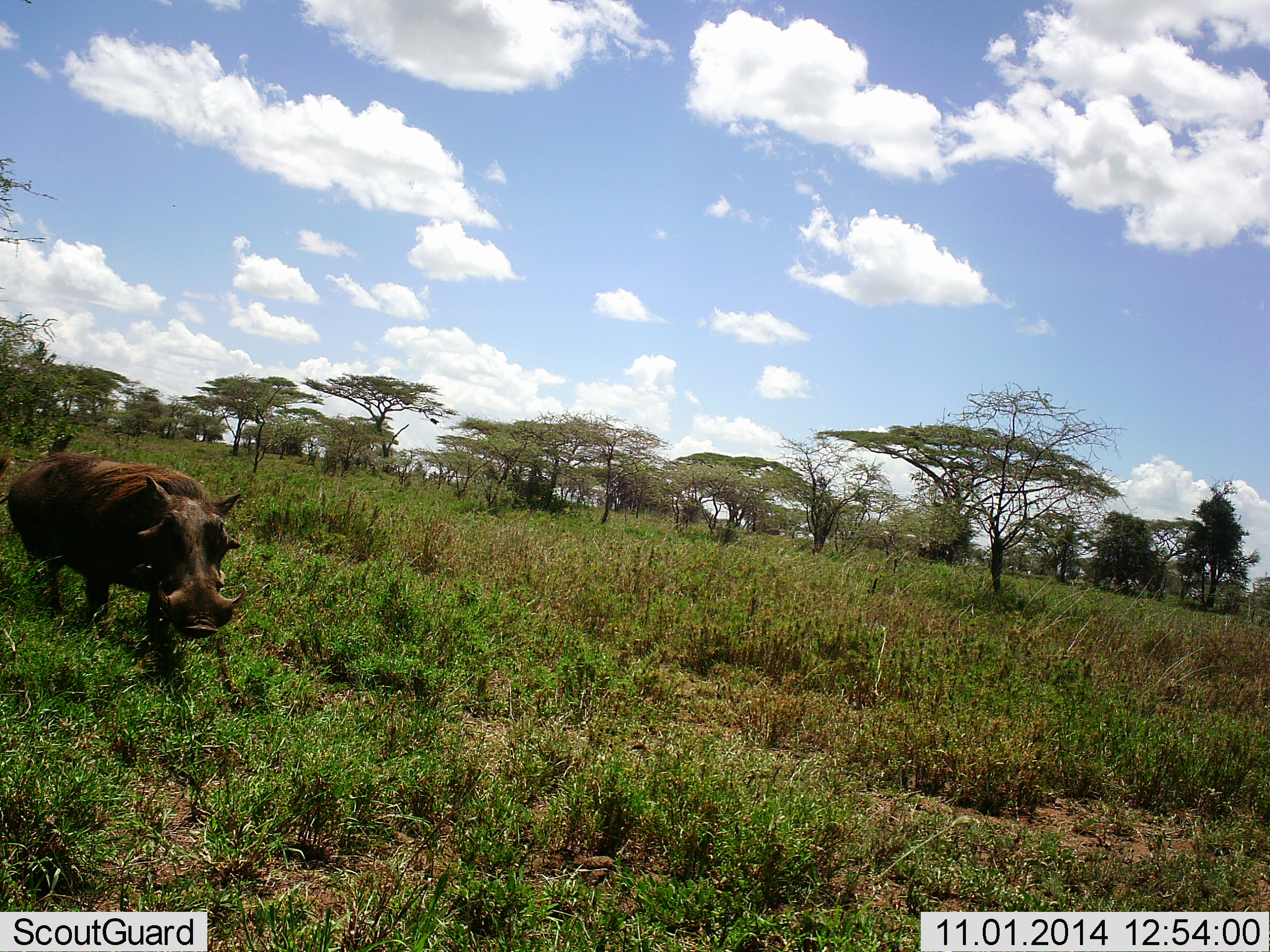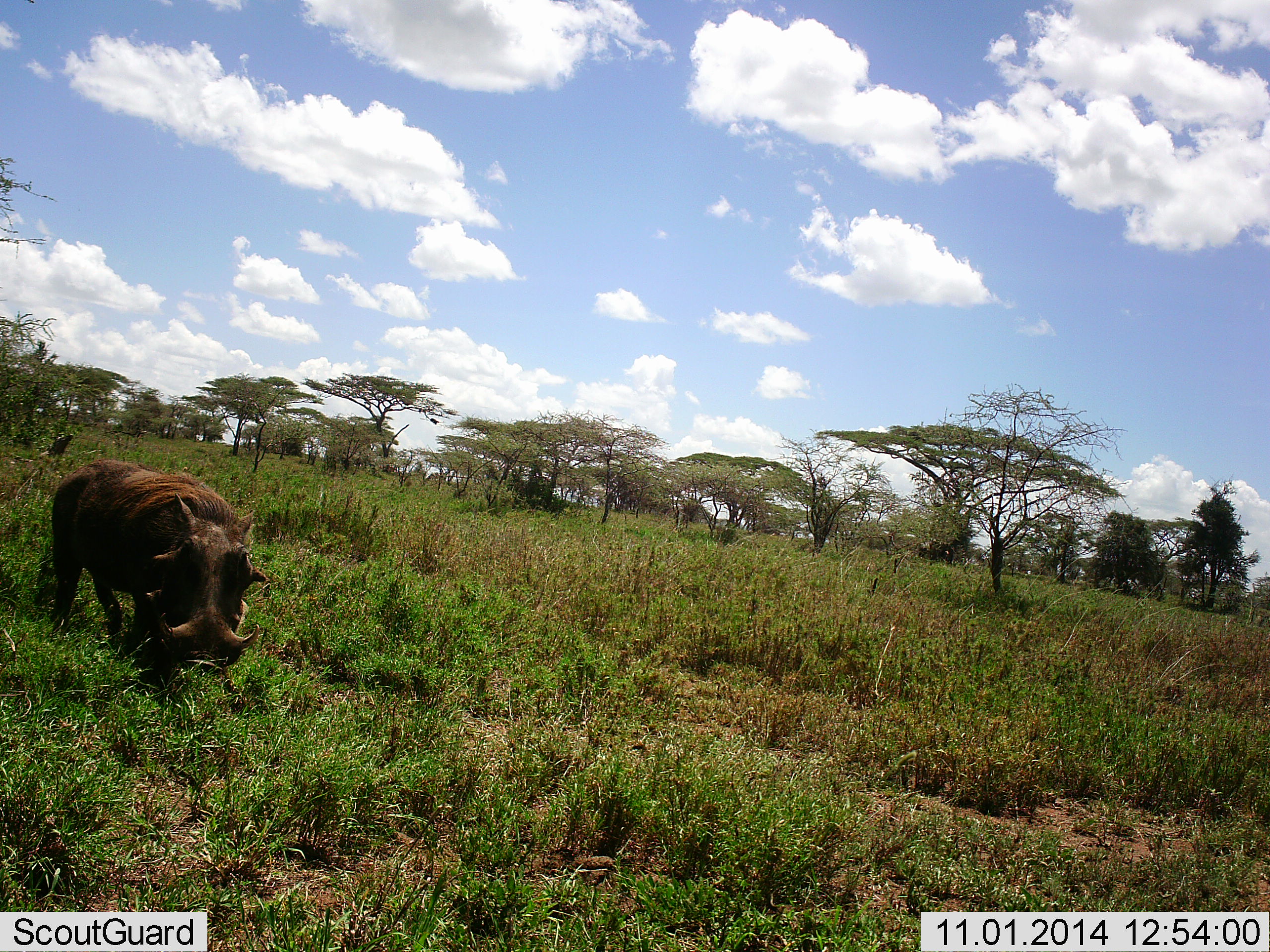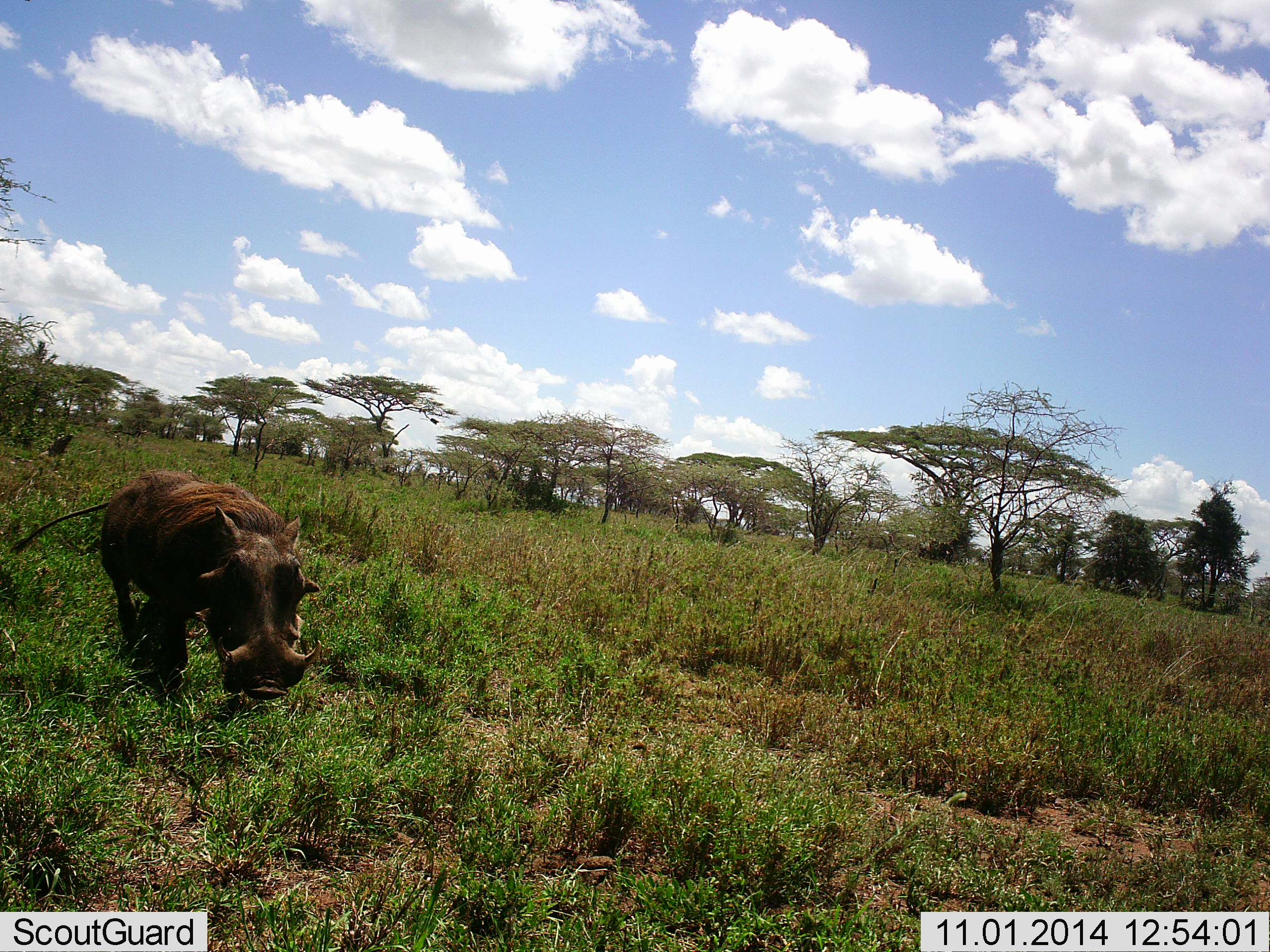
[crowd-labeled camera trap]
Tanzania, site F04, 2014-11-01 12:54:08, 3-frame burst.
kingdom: Animalia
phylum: Chordata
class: Mammalia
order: Artiodactyla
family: Suidae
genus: Phacochoerus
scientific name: Phacochoerus africanus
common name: warthog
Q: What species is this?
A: Warthog (Phacochoerus africanus).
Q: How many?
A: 1.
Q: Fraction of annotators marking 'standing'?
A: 20%.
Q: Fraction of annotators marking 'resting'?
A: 0%.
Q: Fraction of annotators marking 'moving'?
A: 80%.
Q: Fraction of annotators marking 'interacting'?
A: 0%.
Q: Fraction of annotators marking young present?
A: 0%.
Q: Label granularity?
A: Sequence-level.